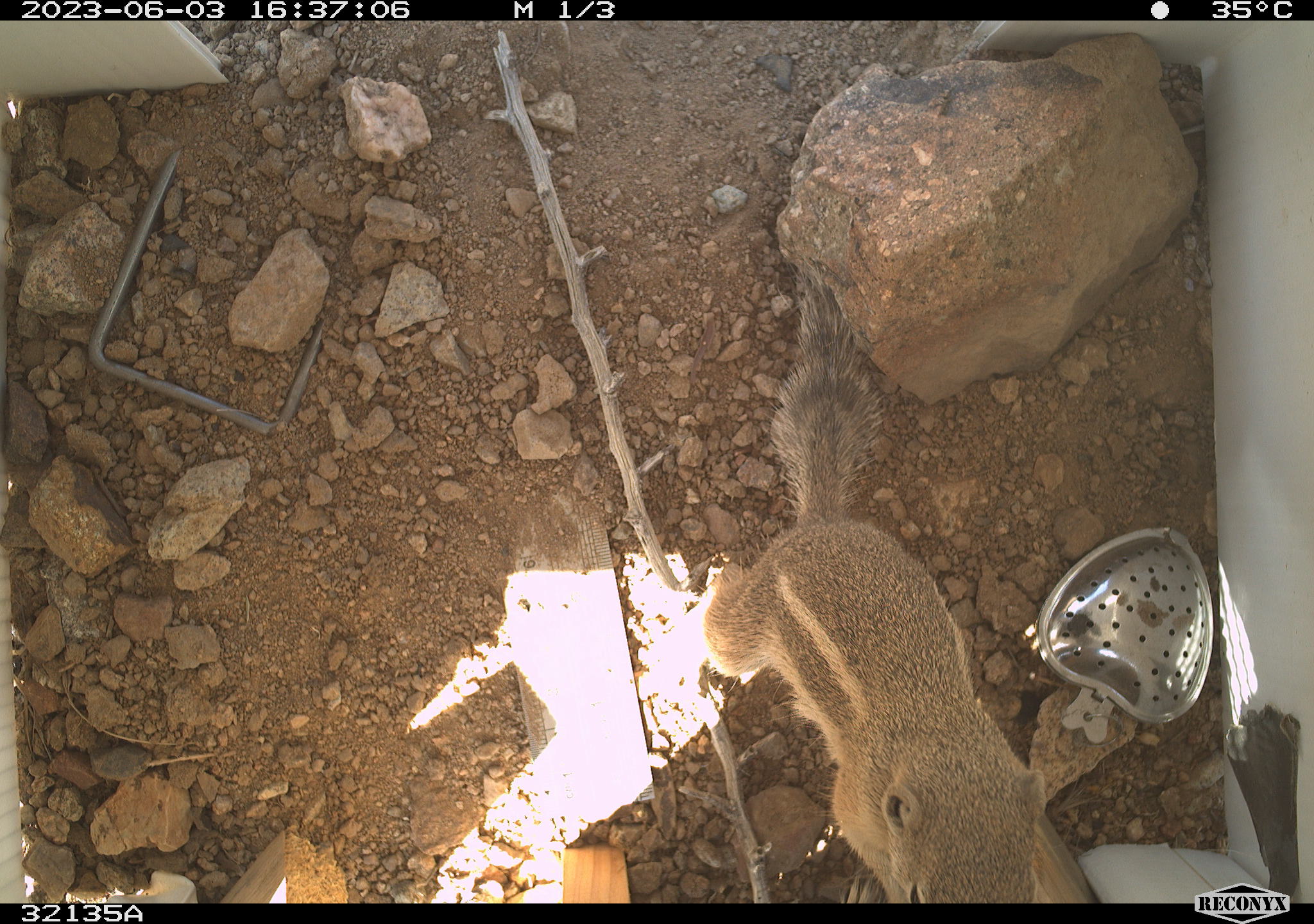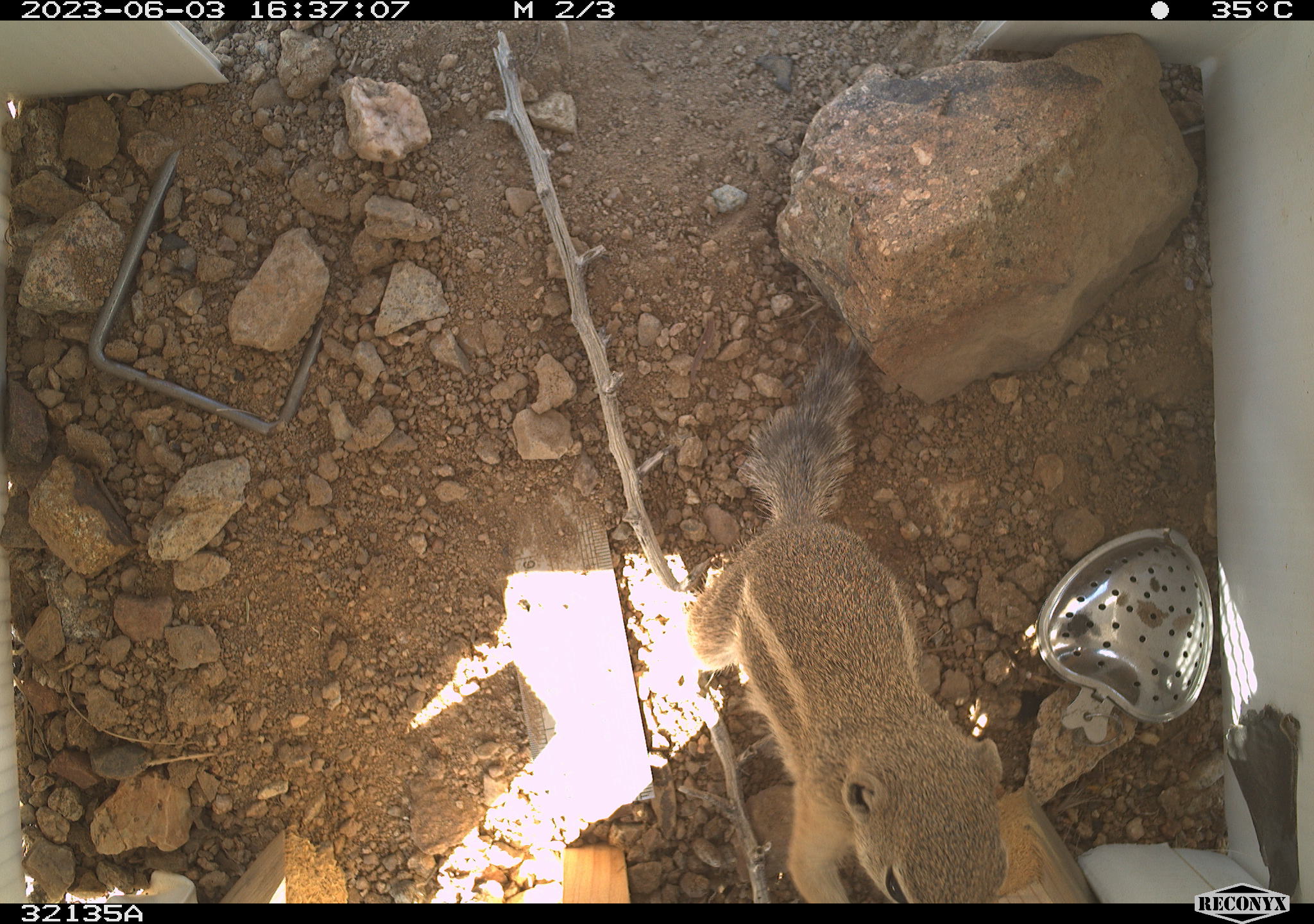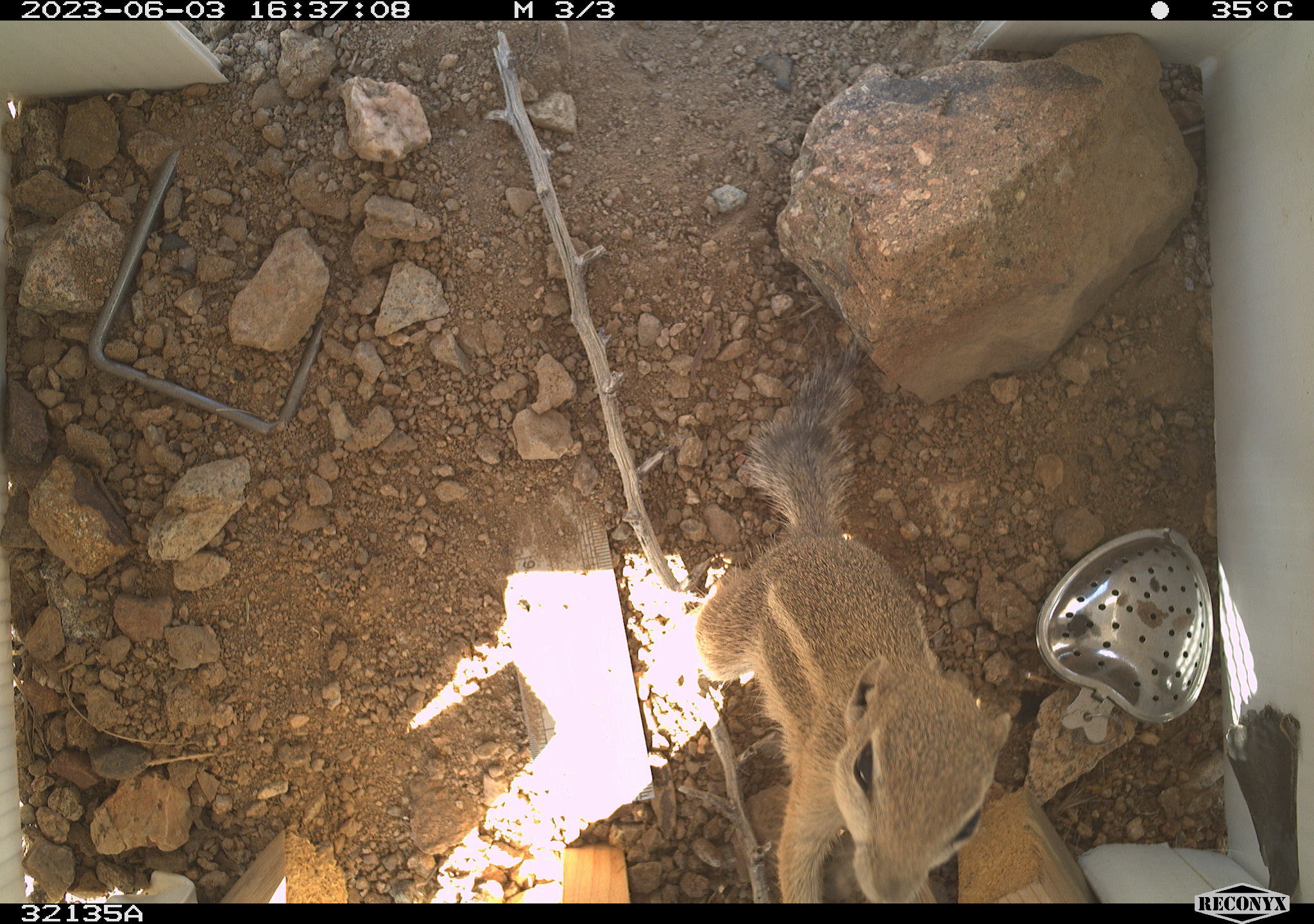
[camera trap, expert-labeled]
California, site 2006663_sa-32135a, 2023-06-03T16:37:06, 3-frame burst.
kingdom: Animalia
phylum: Chordata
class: Mammalia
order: Rodentia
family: Sciuridae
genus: Ammospermophilus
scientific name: Ammospermophilus leucurus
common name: white-tailed antelope squirrel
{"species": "white-tailed antelope squirrel (Ammospermophilus leucurus)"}